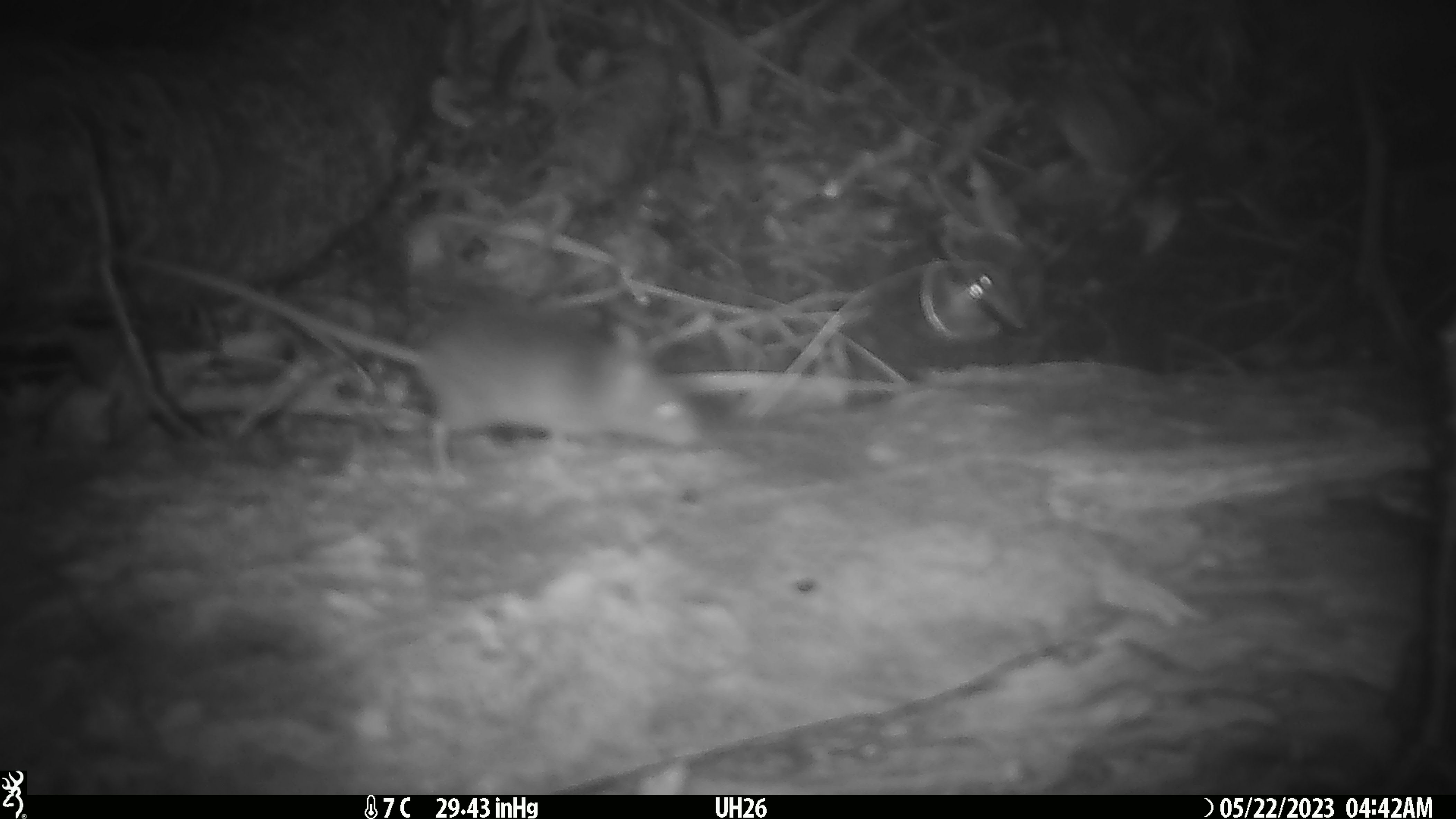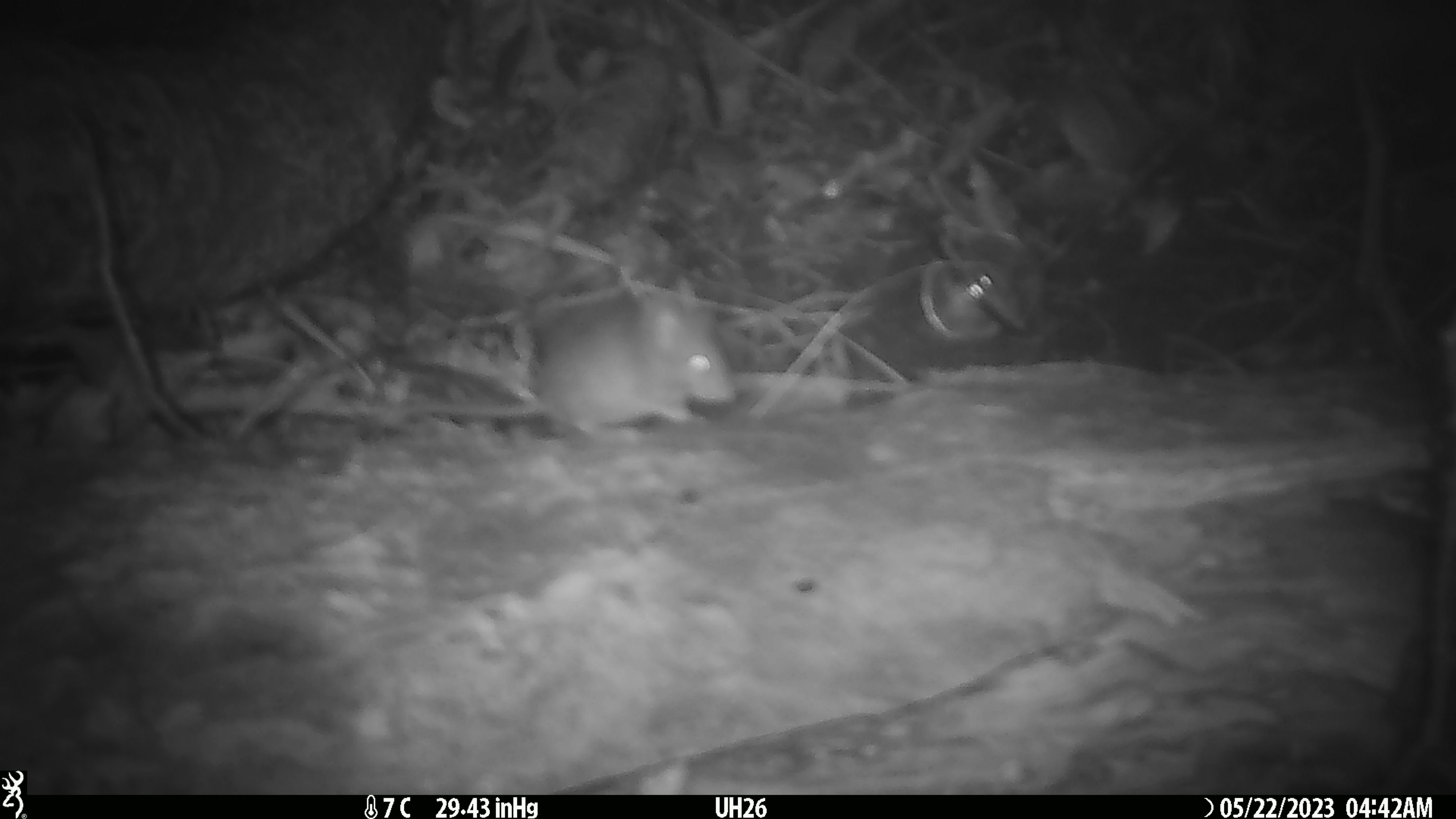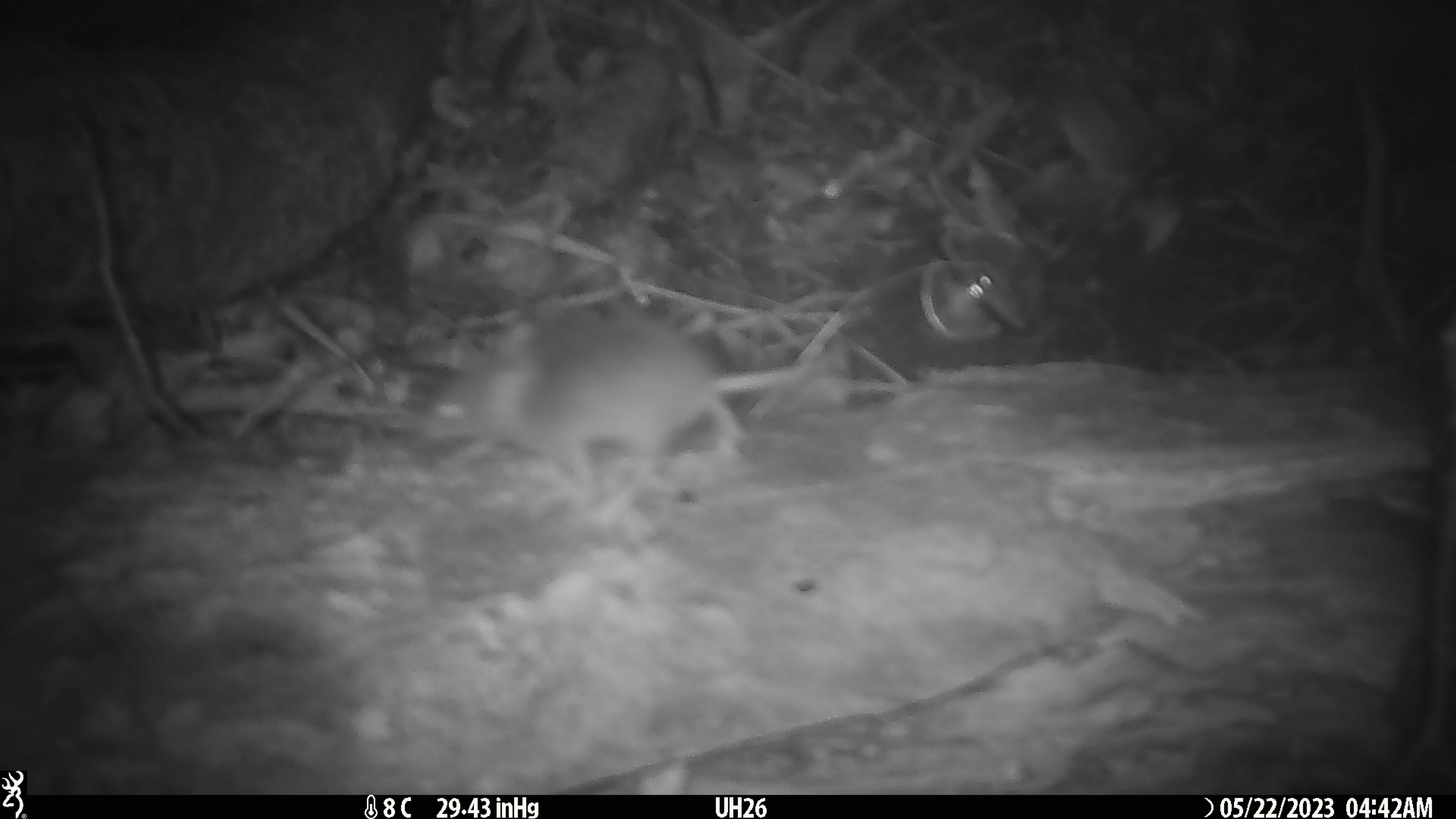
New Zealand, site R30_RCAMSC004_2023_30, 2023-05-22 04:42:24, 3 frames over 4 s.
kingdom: Animalia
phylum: Chordata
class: Mammalia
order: Rodentia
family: Muridae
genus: Mus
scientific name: Mus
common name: mouse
Mouse (Mus).